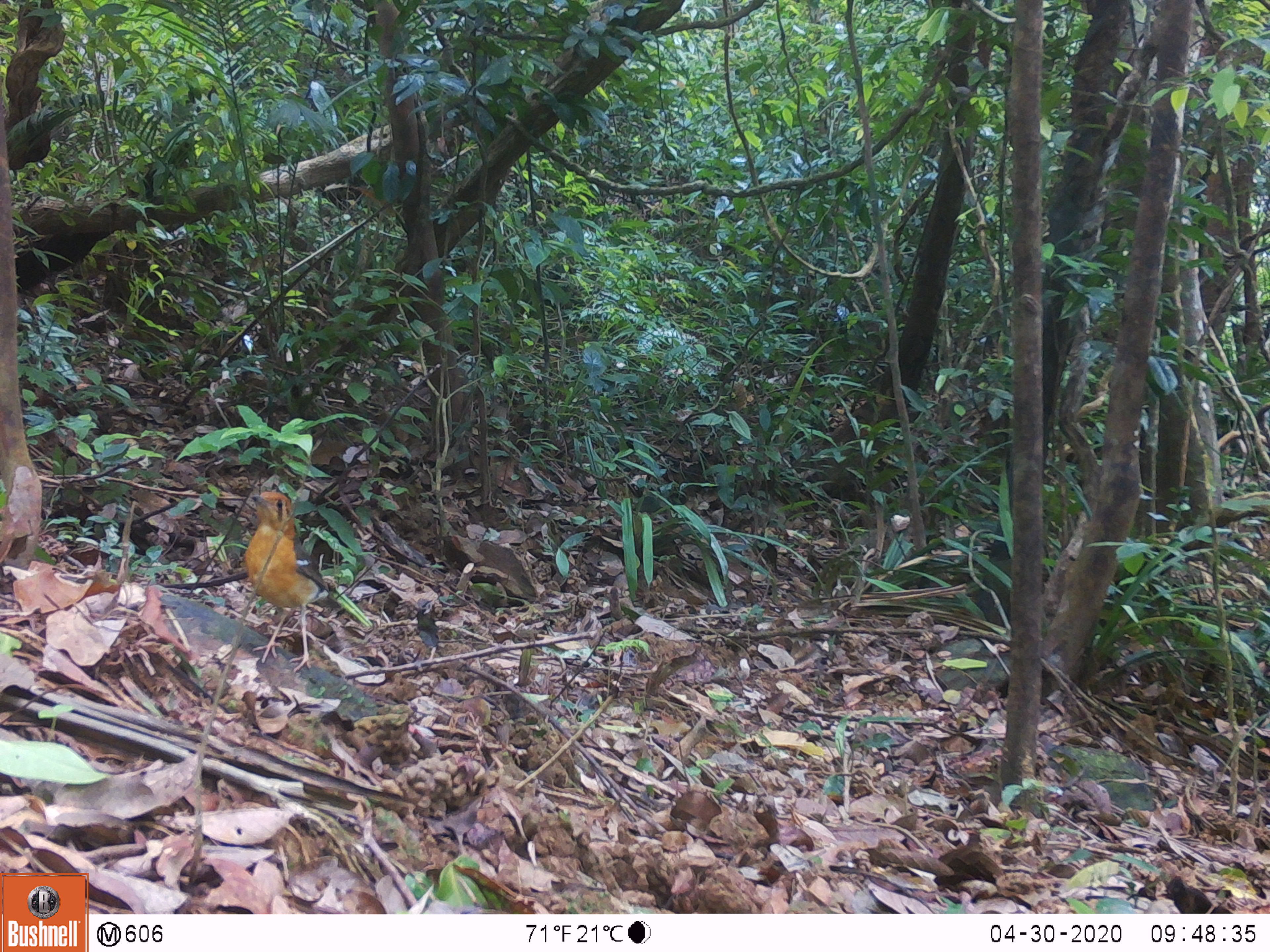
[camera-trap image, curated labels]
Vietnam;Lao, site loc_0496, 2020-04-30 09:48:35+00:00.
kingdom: Animalia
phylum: Chordata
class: Aves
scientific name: Aves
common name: bird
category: unidentified bird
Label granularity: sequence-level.